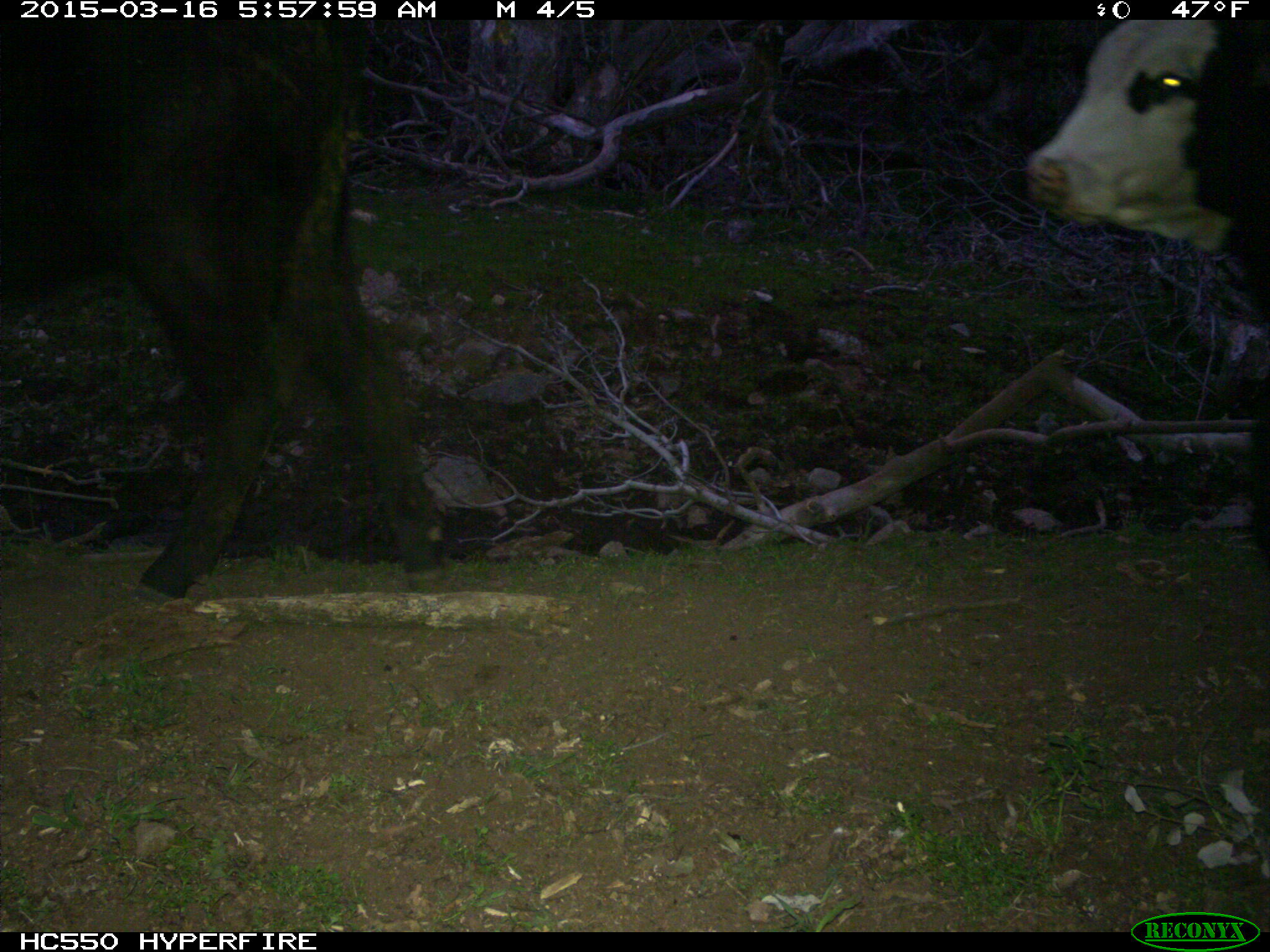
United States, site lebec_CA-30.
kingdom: Animalia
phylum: Chordata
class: Mammalia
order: Artiodactyla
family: Bovidae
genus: Bos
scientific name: Bos taurus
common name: domestic cow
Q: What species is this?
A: Bos taurus (domestic cow).